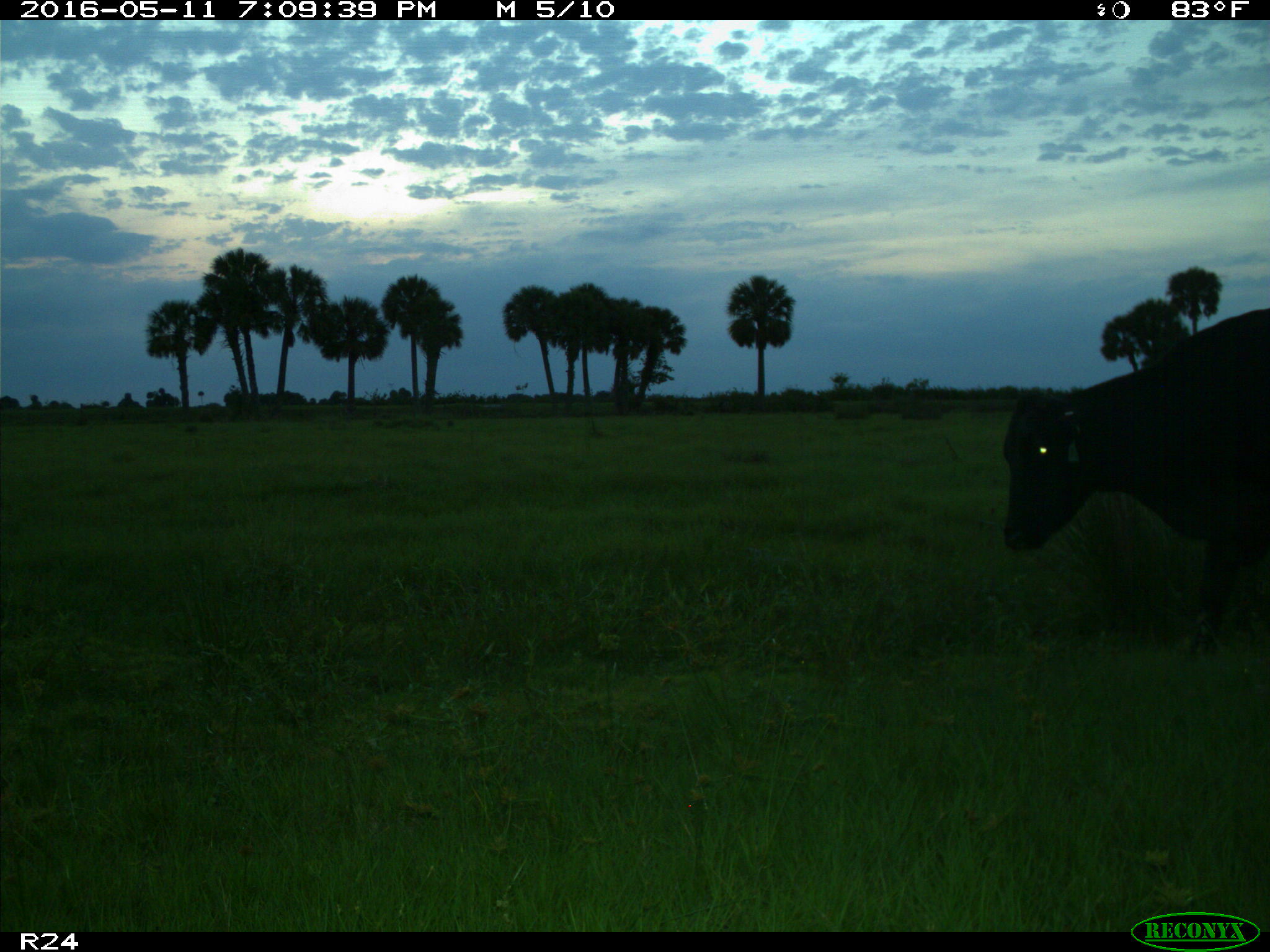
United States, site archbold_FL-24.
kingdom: Animalia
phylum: Chordata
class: Mammalia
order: Artiodactyla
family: Bovidae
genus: Bos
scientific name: Bos taurus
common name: domestic cow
Bos taurus (domestic cow).